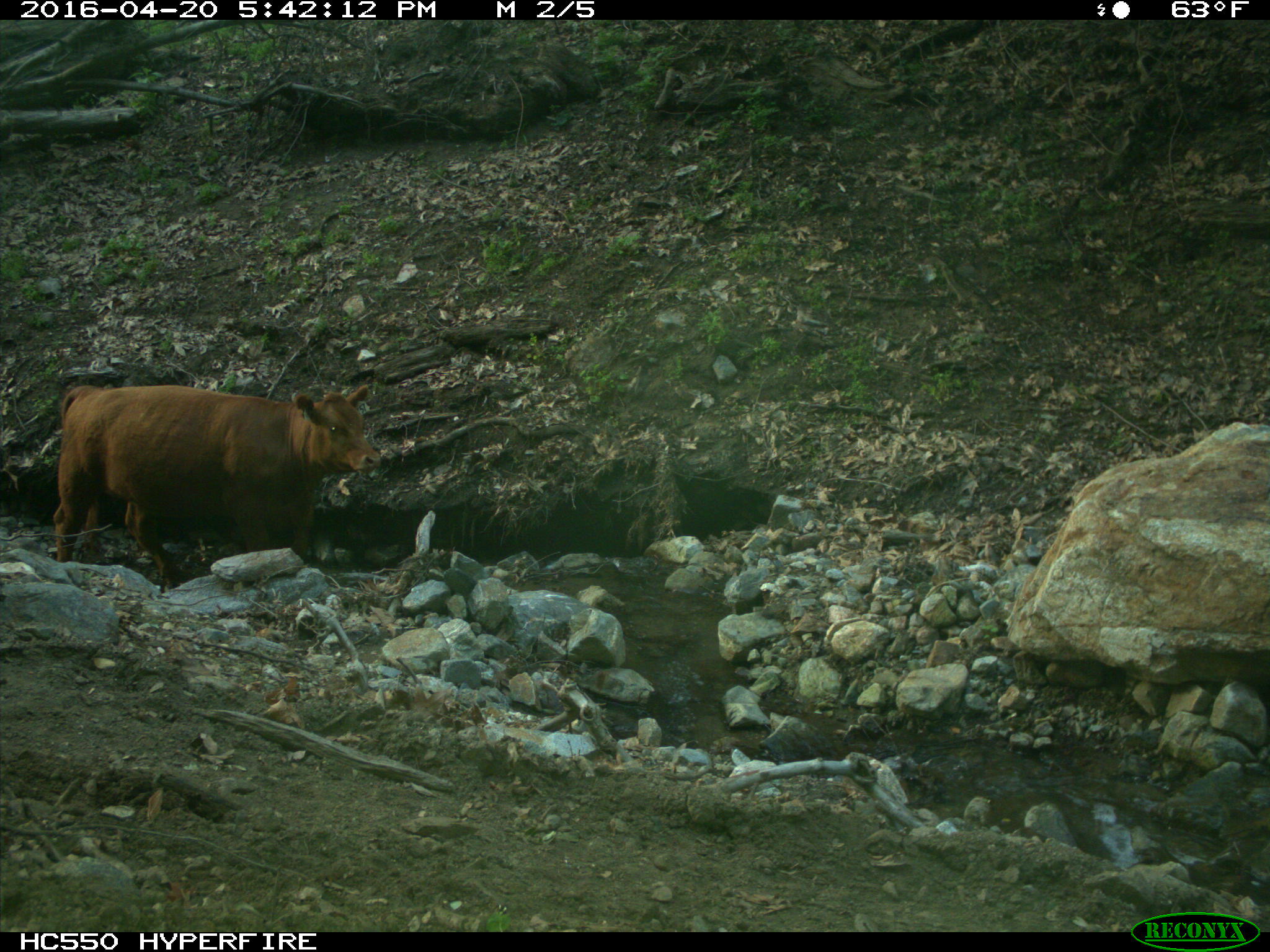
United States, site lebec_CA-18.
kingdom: Animalia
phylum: Chordata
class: Mammalia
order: Artiodactyla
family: Bovidae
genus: Bos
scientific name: Bos taurus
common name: domestic cow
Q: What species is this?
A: Bos taurus (domestic cow).